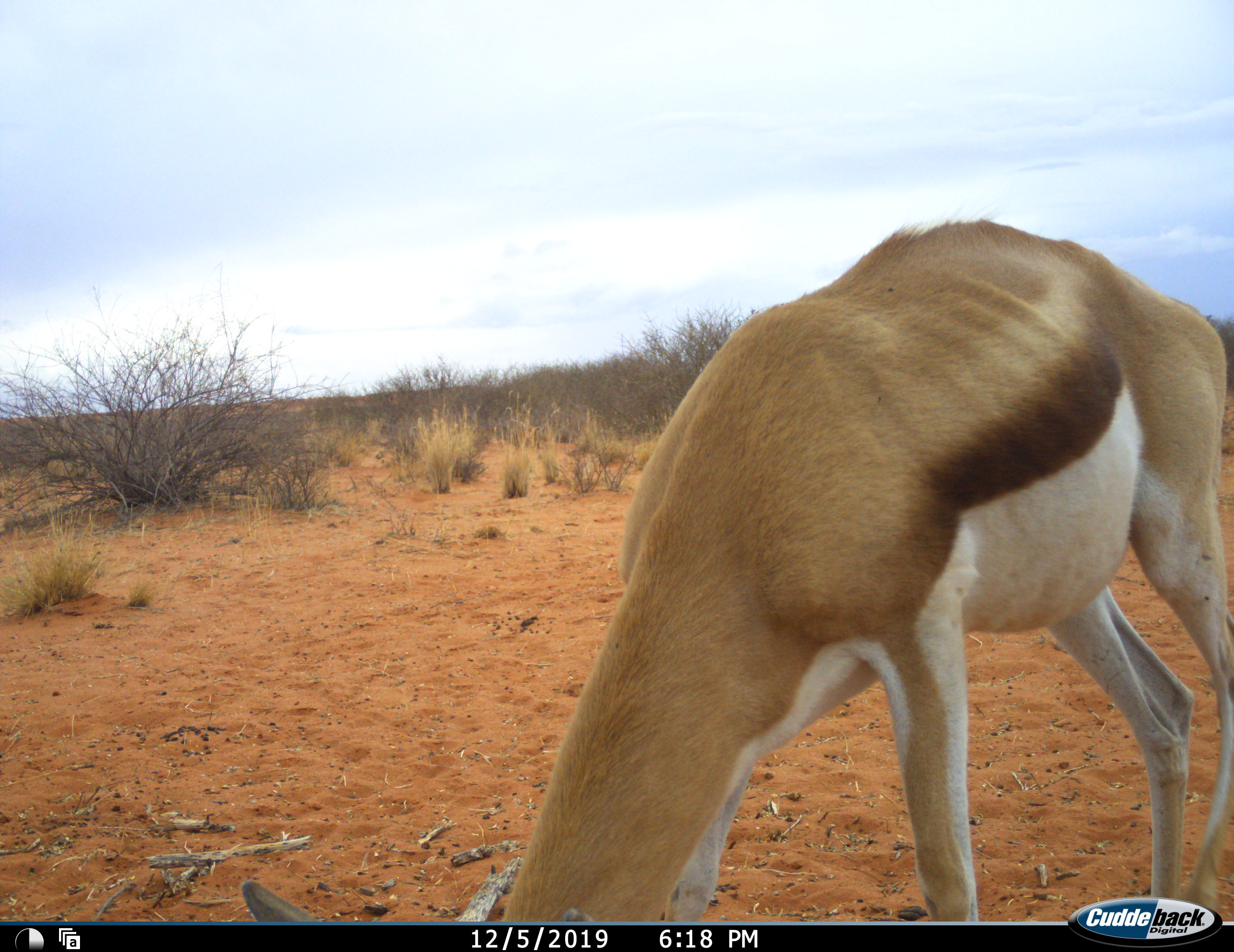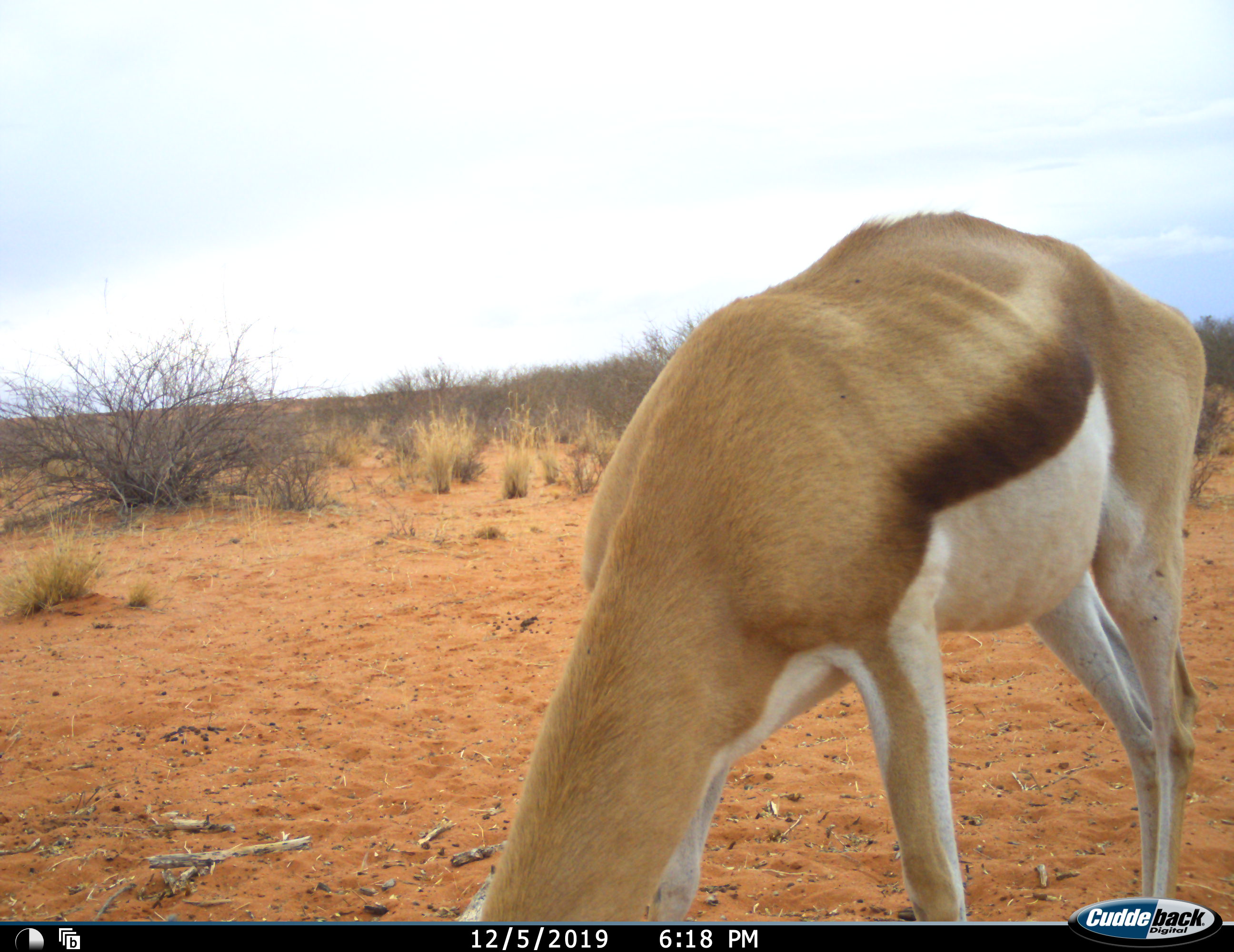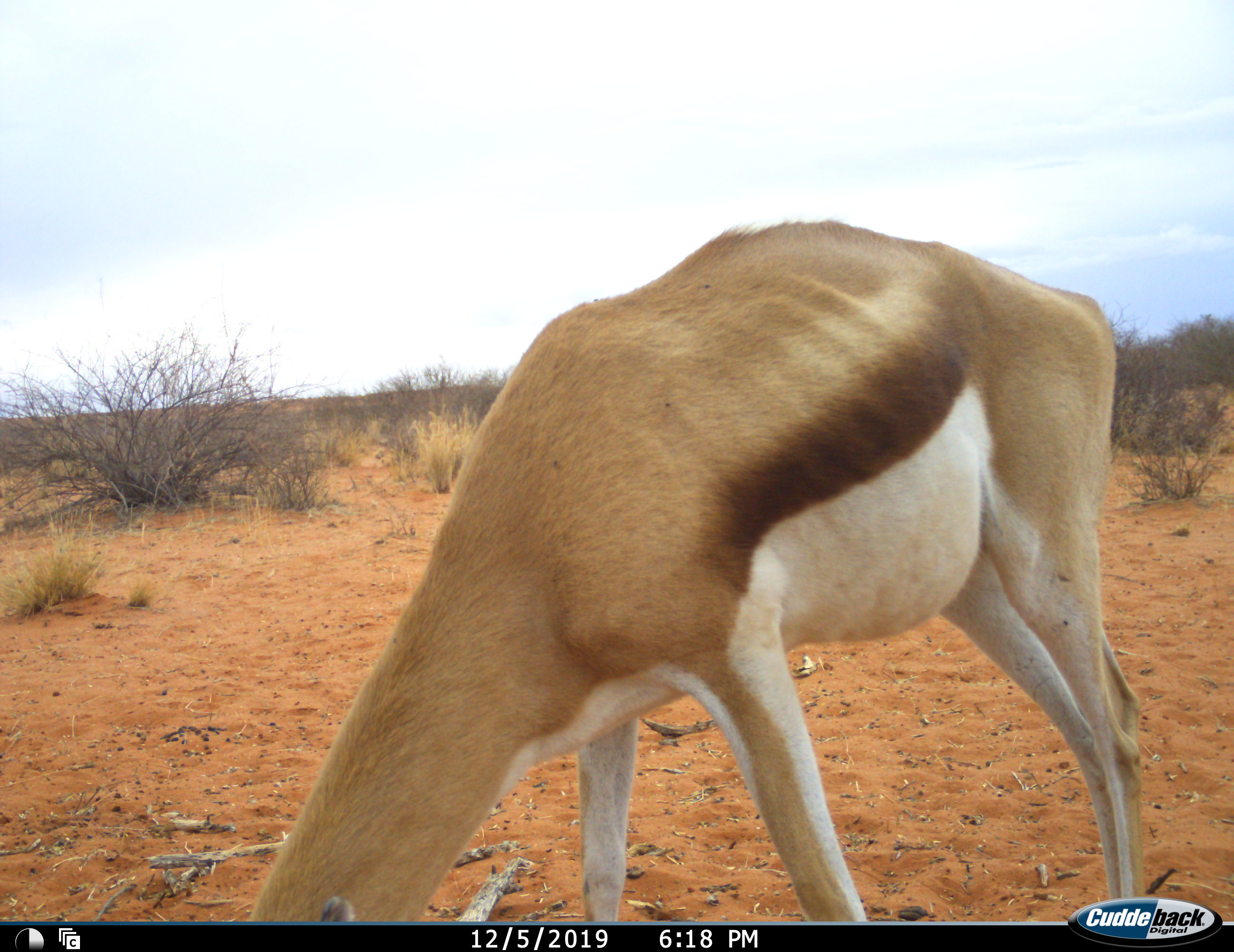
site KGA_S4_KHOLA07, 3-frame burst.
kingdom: Animalia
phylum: Chordata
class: Mammalia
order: Artiodactyla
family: Bovidae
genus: Antidorcas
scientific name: Antidorcas marsupialis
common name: springbok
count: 1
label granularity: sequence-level